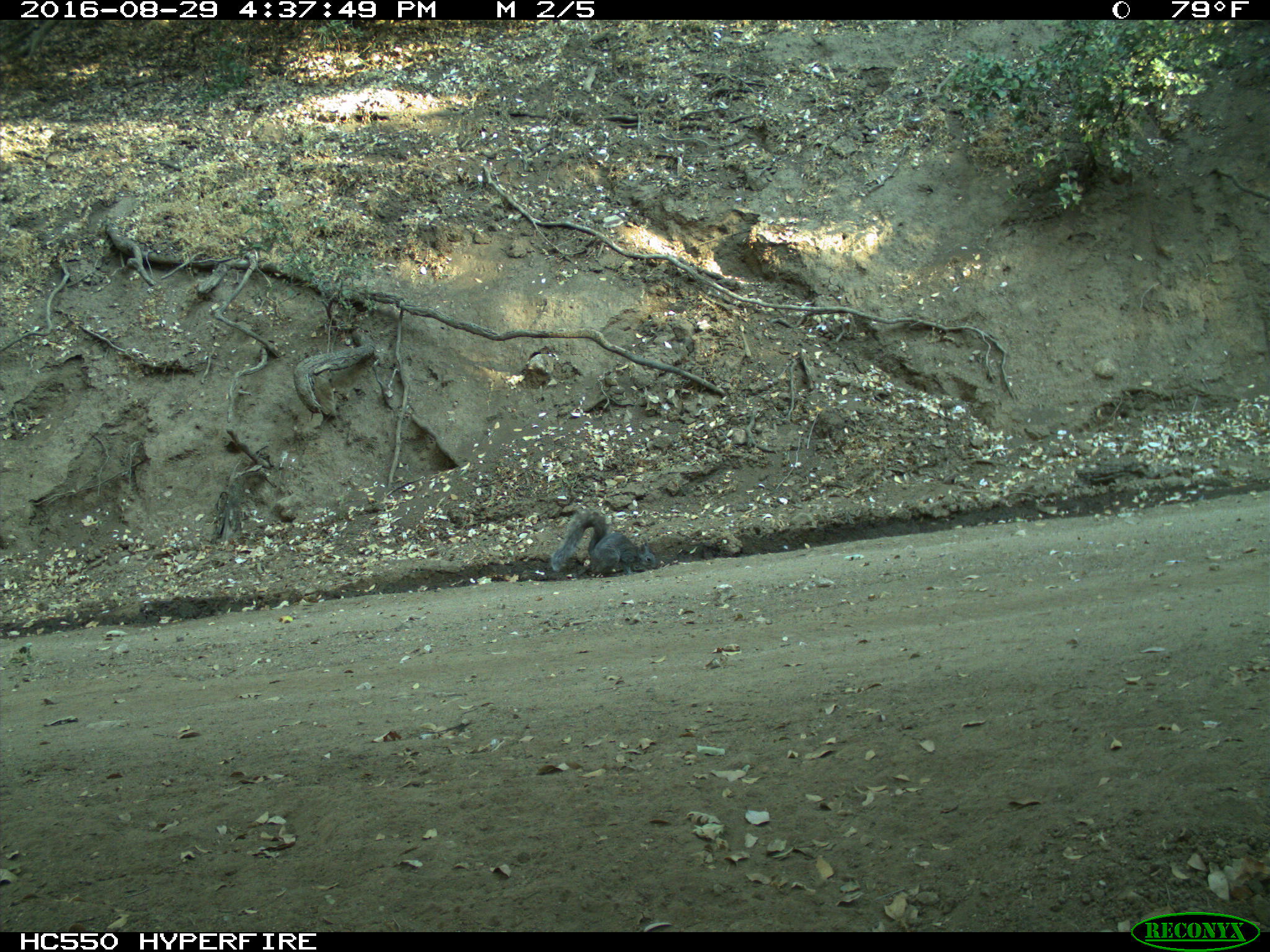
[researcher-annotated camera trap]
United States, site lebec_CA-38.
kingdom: Animalia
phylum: Chordata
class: Mammalia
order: Rodentia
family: Sciuridae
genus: Sciurus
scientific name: Sciurus carolinensis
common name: eastern gray squirrel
Sciurus carolinensis (eastern gray squirrel).